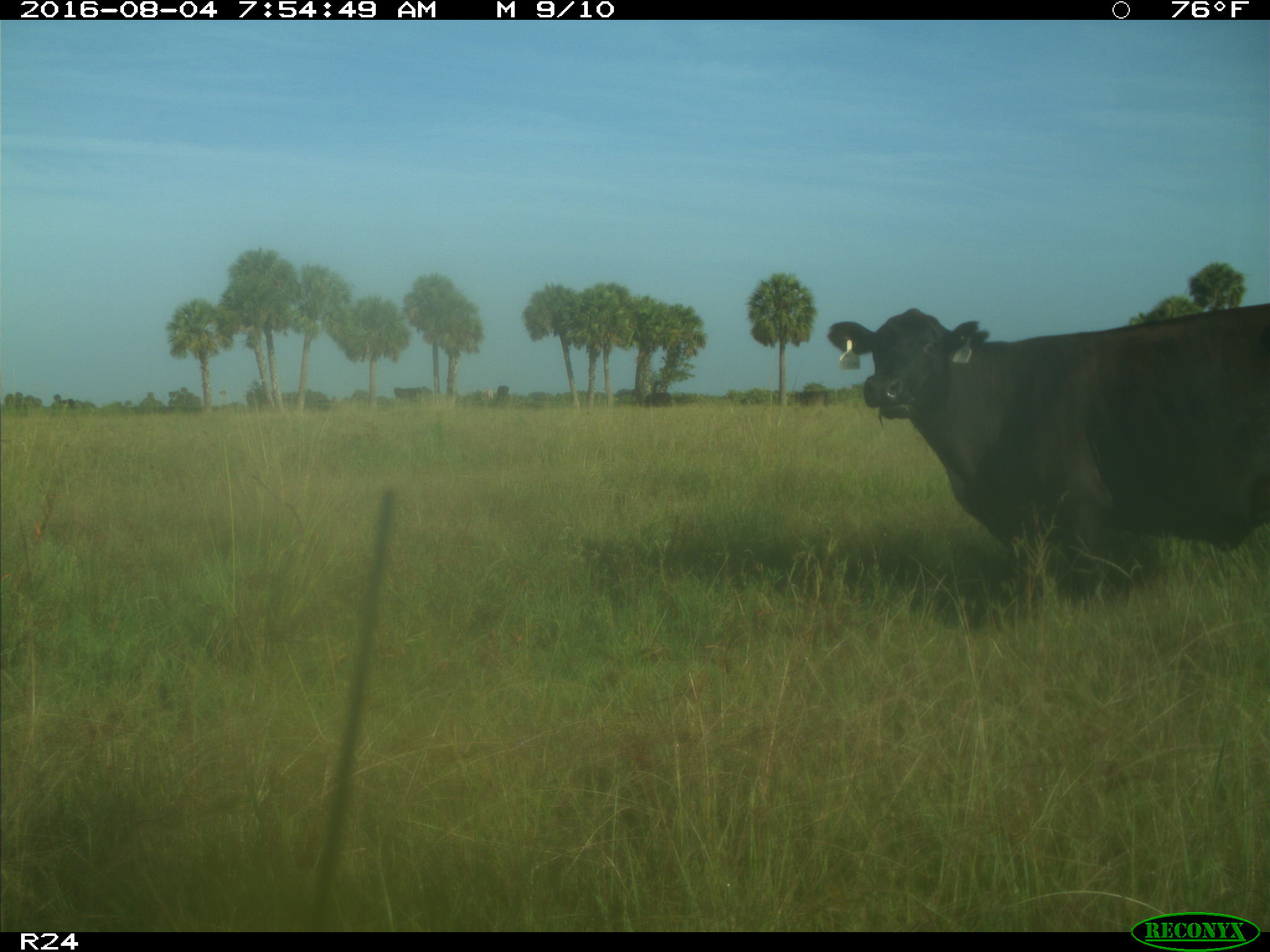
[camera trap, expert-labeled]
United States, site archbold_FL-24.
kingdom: Animalia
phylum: Chordata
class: Mammalia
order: Artiodactyla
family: Bovidae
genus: Bos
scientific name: Bos taurus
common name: domestic cow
Bos taurus (domestic cow).